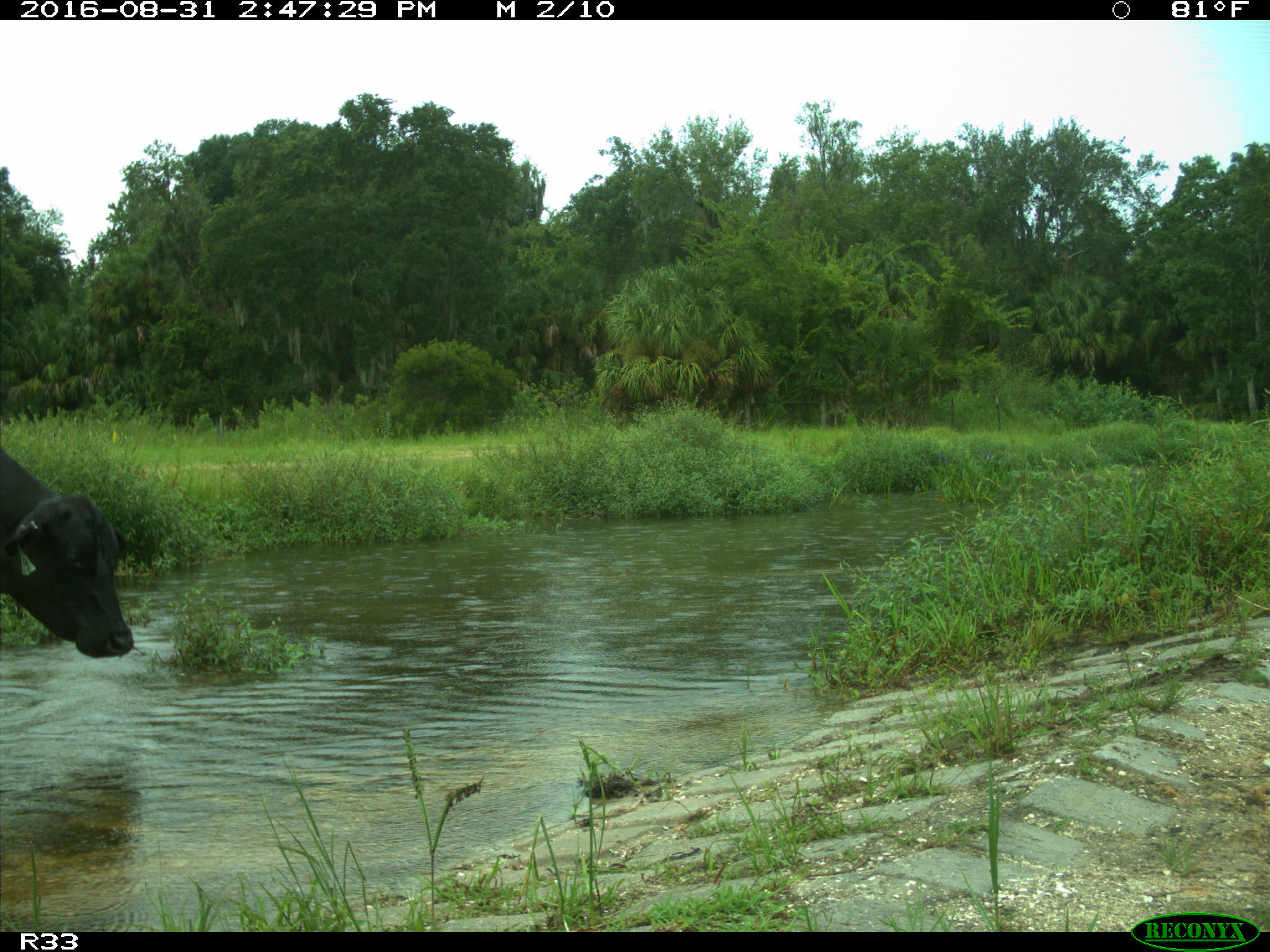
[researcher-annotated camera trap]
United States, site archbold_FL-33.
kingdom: Animalia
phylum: Chordata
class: Mammalia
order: Artiodactyla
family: Bovidae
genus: Bos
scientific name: Bos taurus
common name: domestic cow